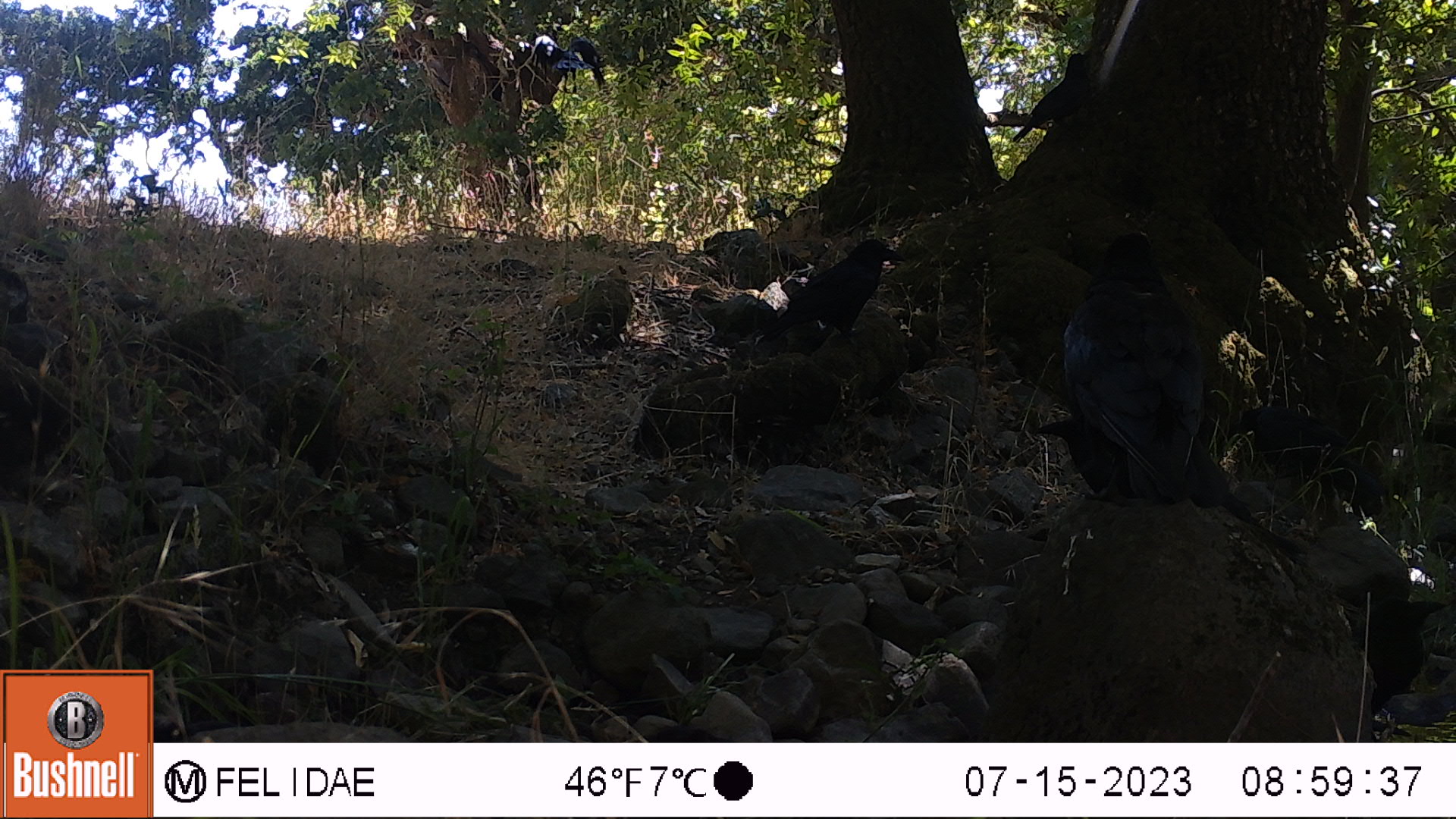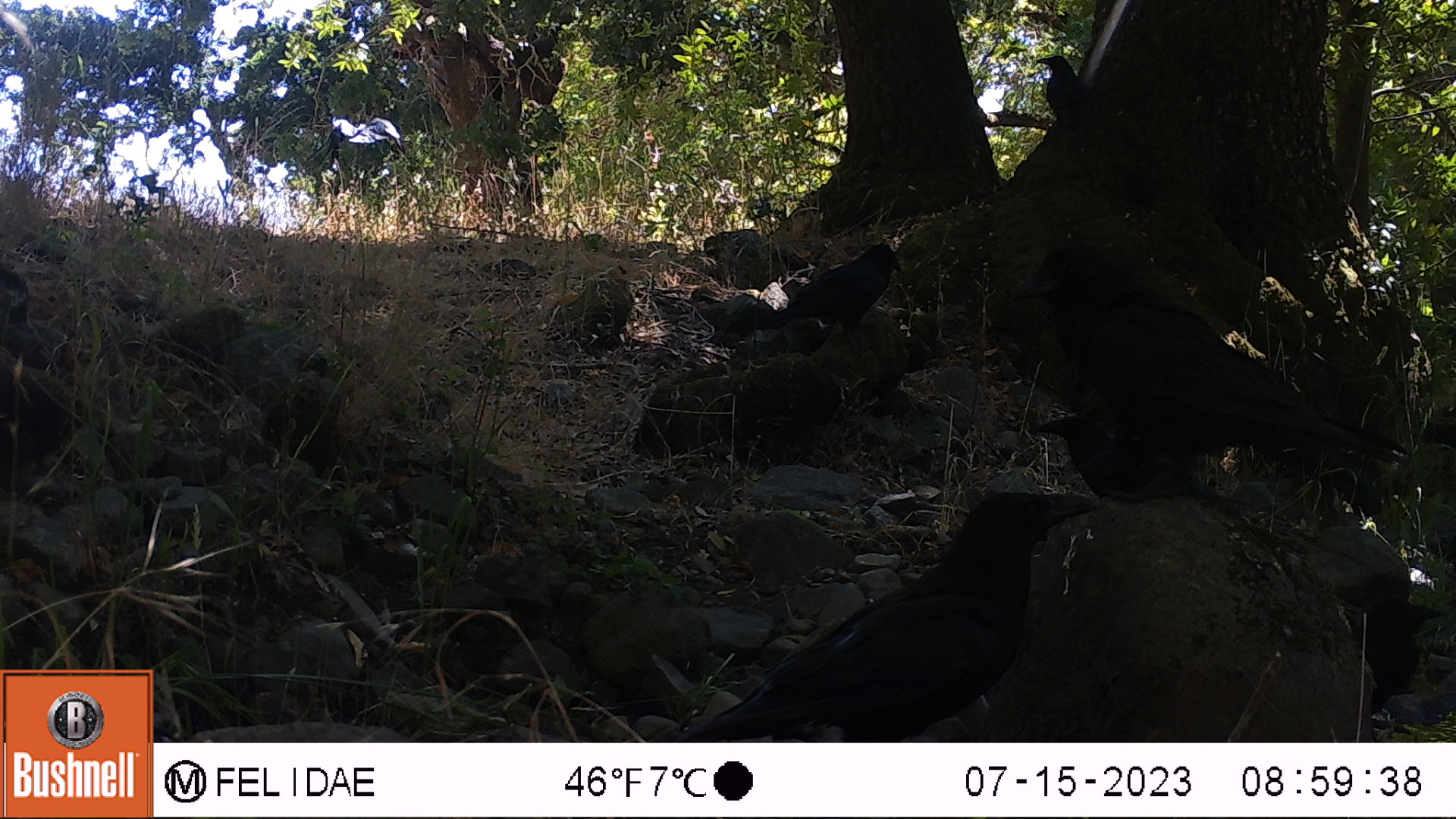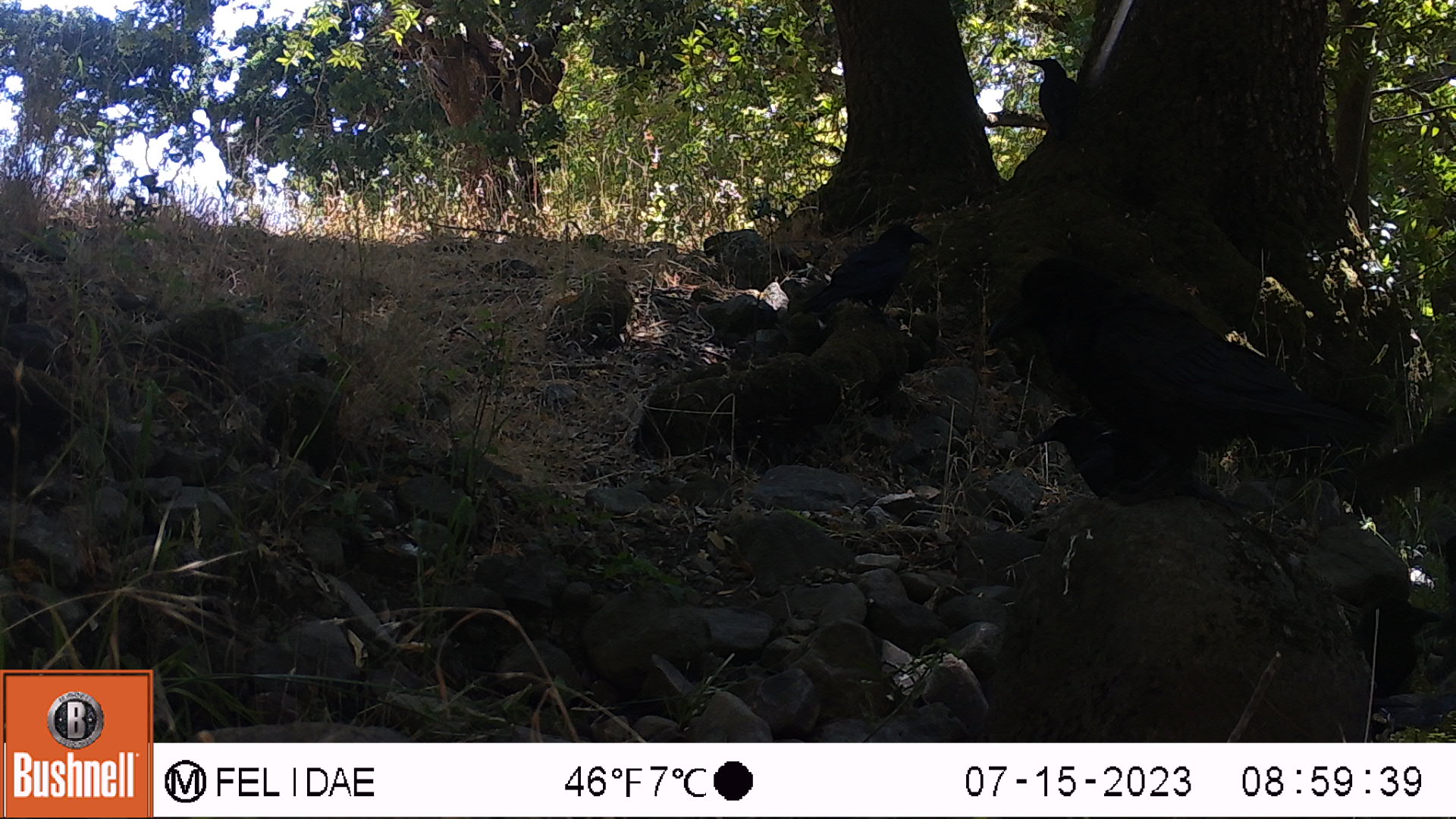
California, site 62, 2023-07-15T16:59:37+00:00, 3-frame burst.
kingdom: Animalia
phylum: Chordata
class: Aves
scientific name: Aves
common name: bird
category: unknown bird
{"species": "unknown bird (bird) (Aves)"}